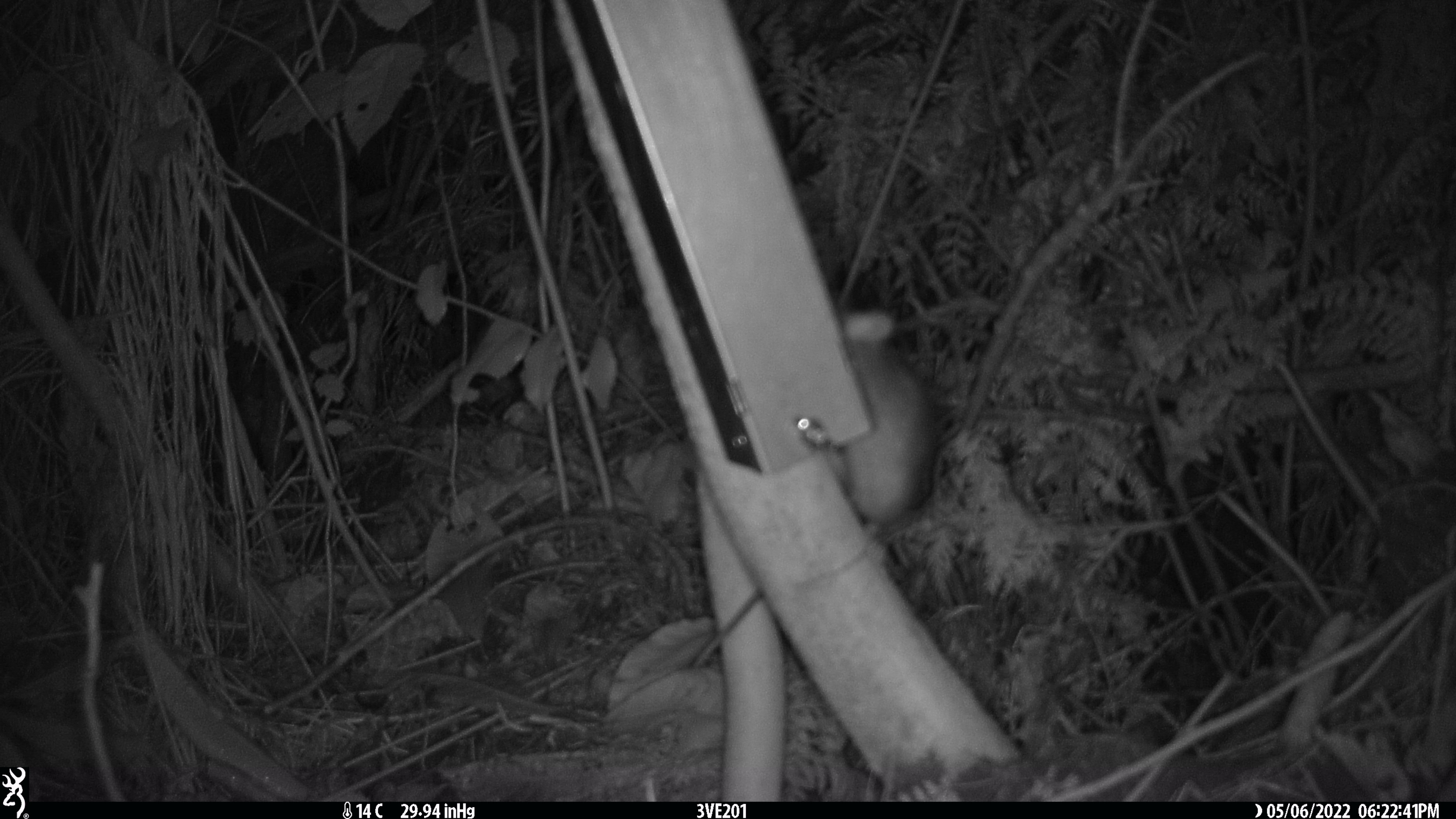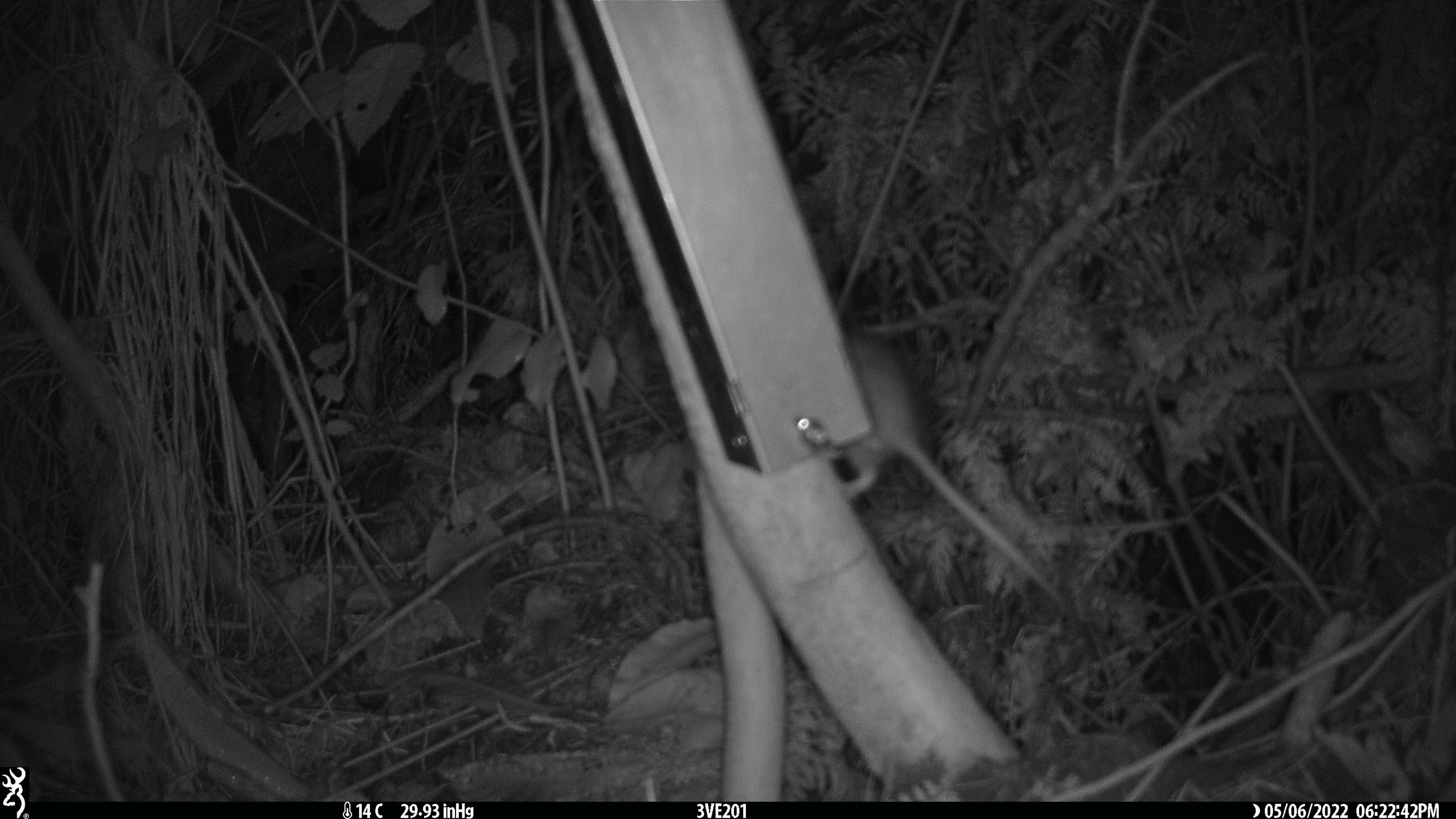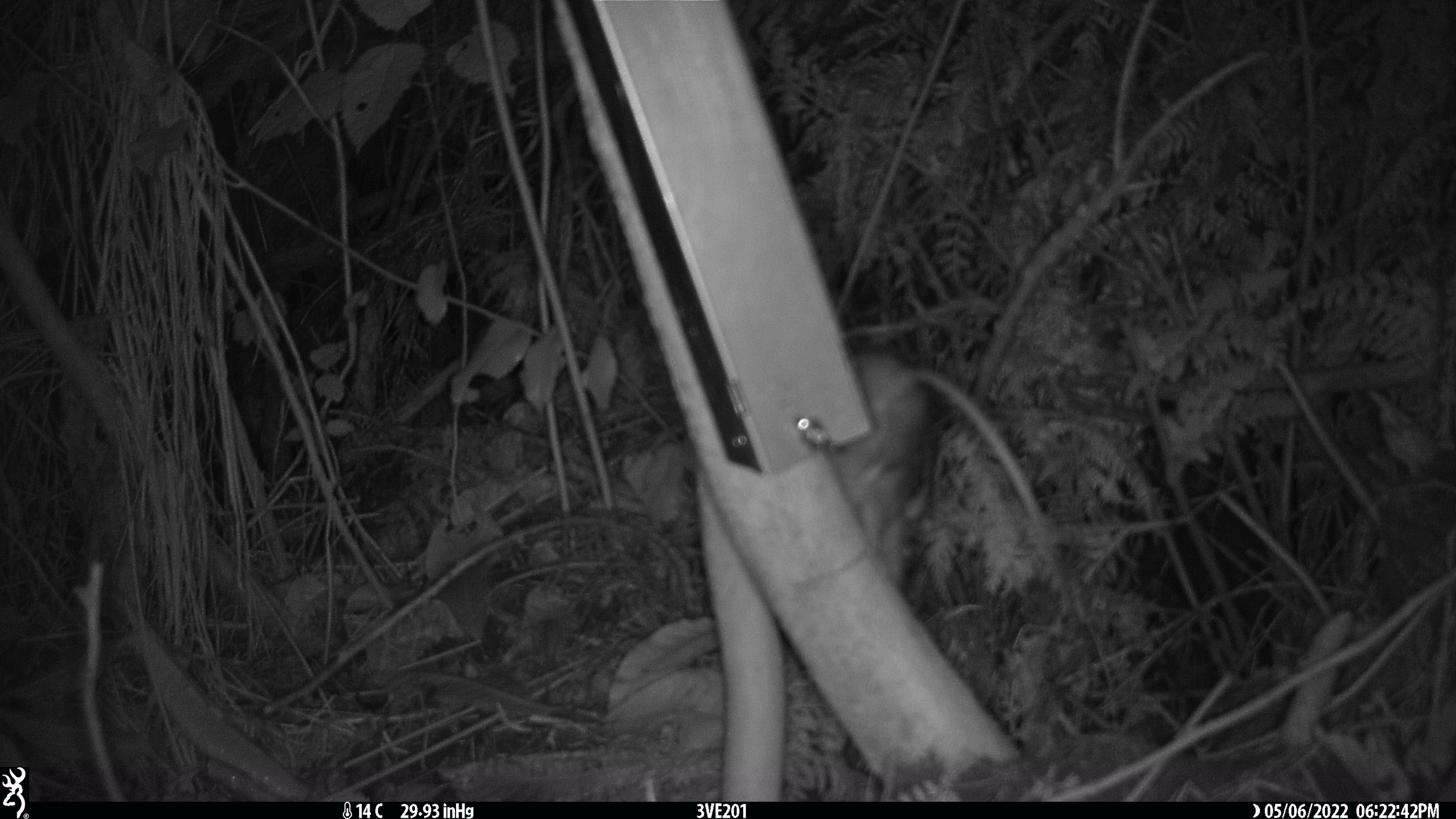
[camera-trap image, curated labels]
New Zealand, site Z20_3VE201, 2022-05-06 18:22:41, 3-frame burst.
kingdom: Animalia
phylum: Chordata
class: Mammalia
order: Rodentia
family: Muridae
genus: Rattus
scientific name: Rattus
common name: rat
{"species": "rat (Rattus)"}